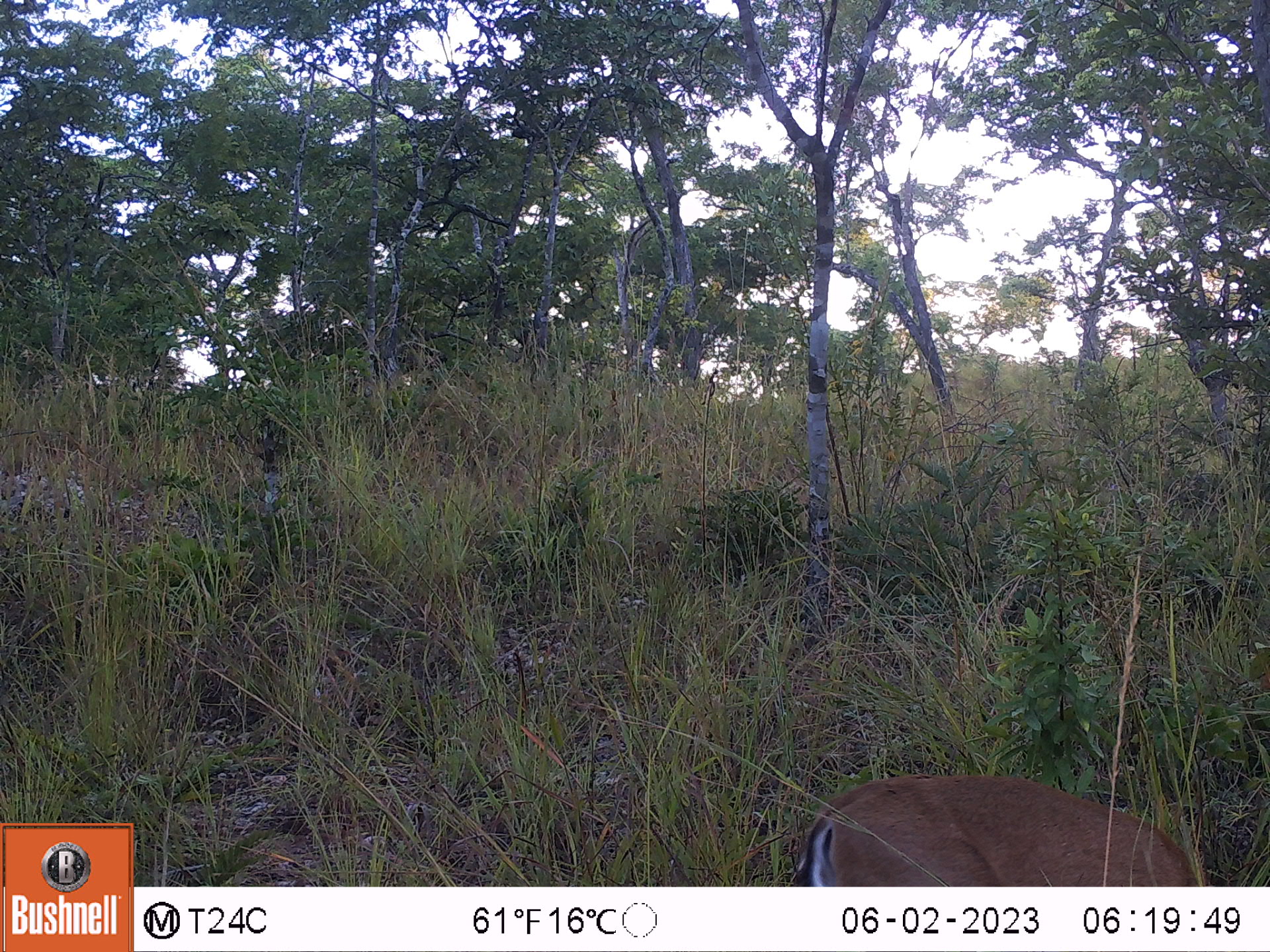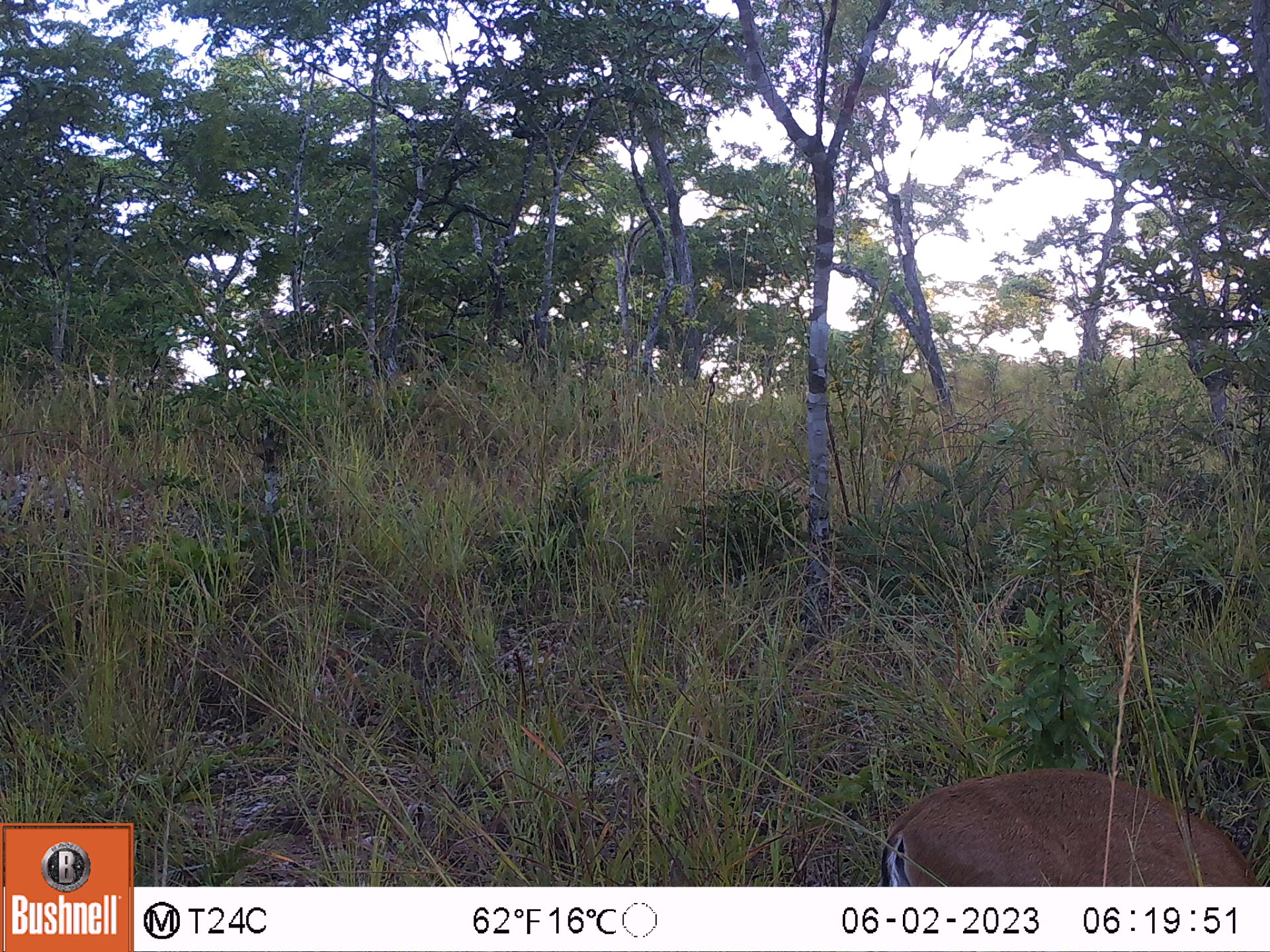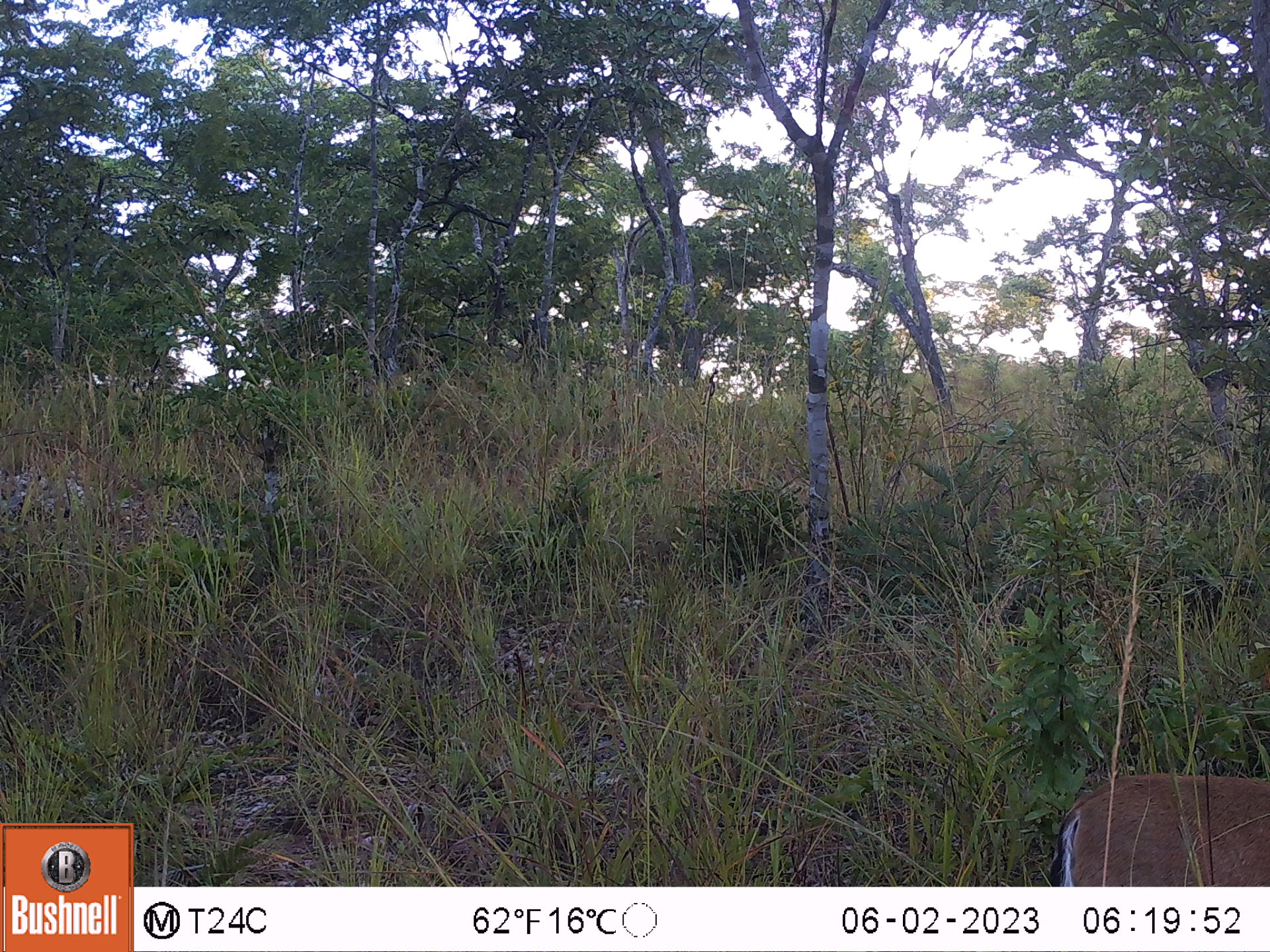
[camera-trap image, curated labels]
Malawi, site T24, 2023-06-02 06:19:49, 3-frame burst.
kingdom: Animalia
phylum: Chordata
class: Mammalia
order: Artiodactyla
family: Bovidae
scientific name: Antilopinae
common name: small antelope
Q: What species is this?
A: Small antelope (Antilopinae).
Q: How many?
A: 1.